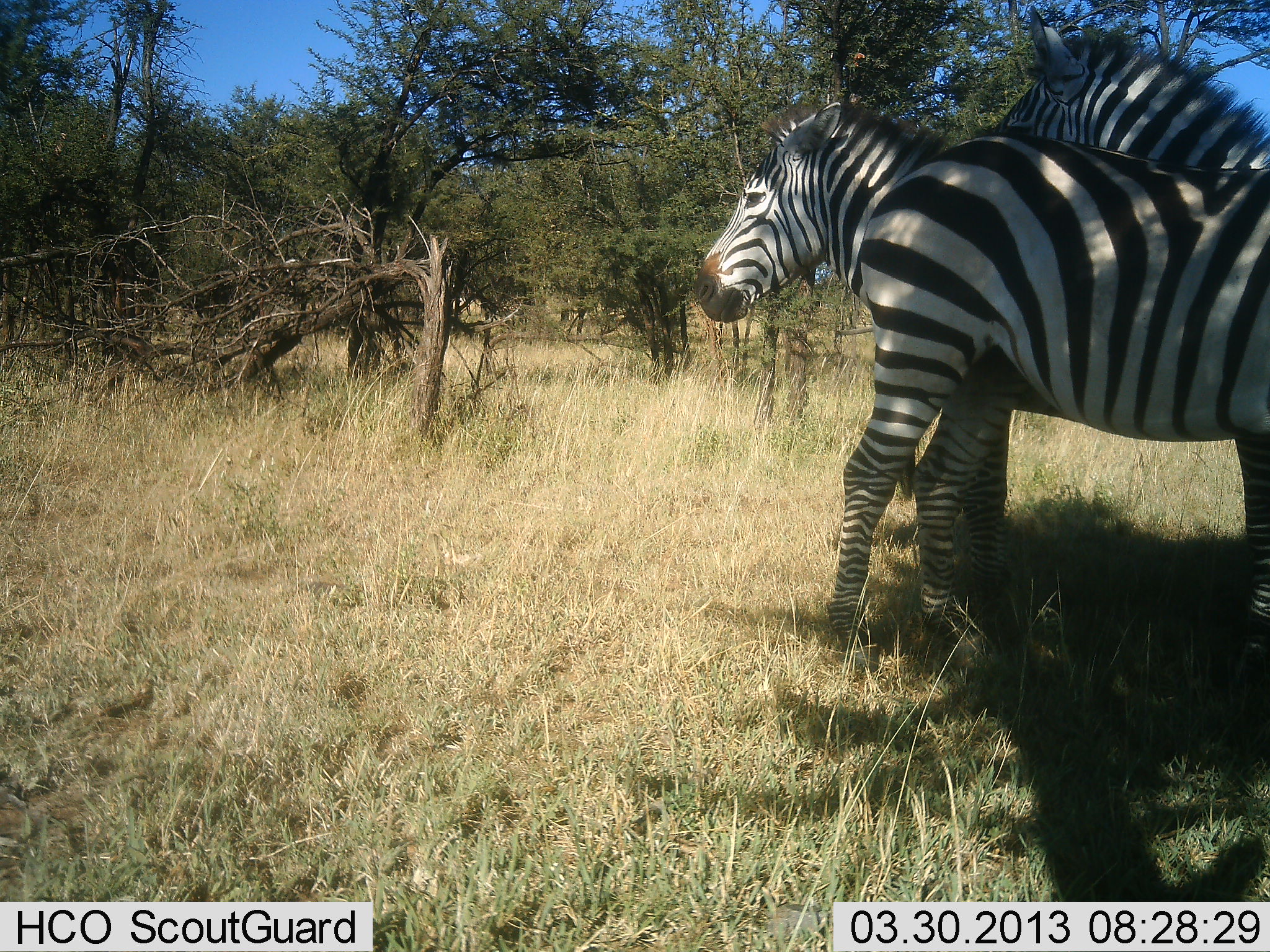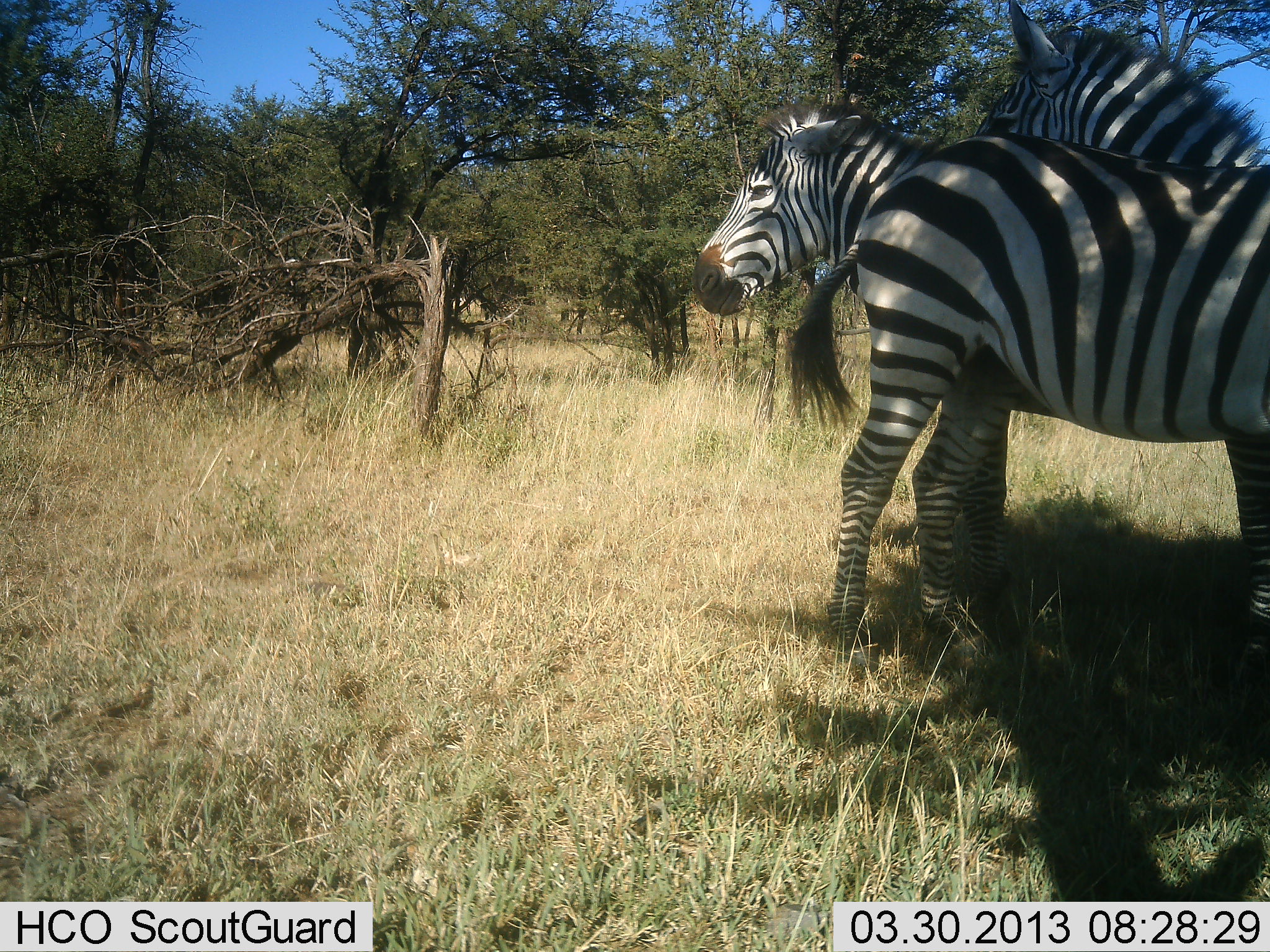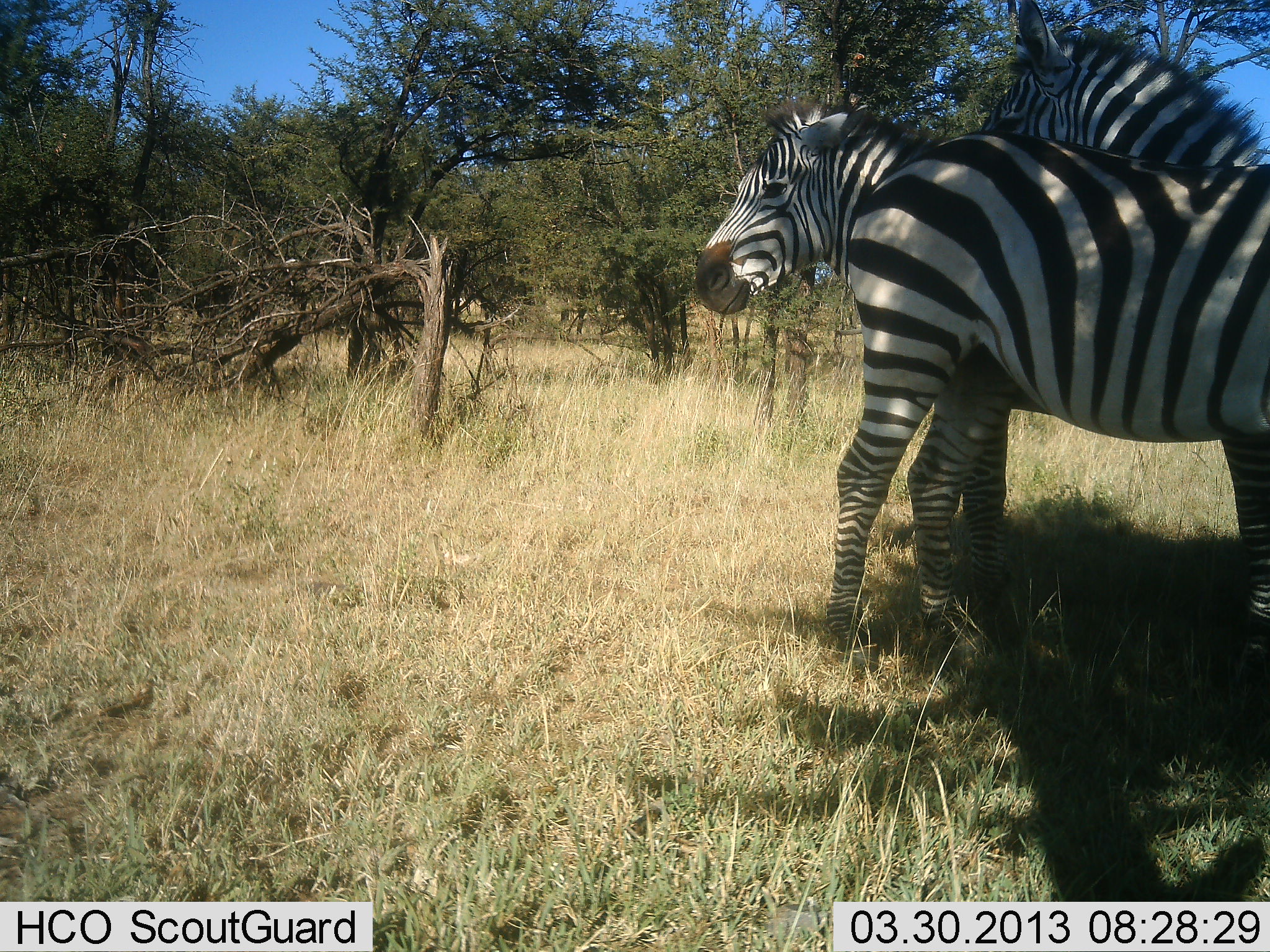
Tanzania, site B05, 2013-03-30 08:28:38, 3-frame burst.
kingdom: Animalia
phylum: Chordata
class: Mammalia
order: Perissodactyla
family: Equidae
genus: Equus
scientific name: Equus quagga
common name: plains zebra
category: zebra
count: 3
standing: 83%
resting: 0%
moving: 6%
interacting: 28%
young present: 0%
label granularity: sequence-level